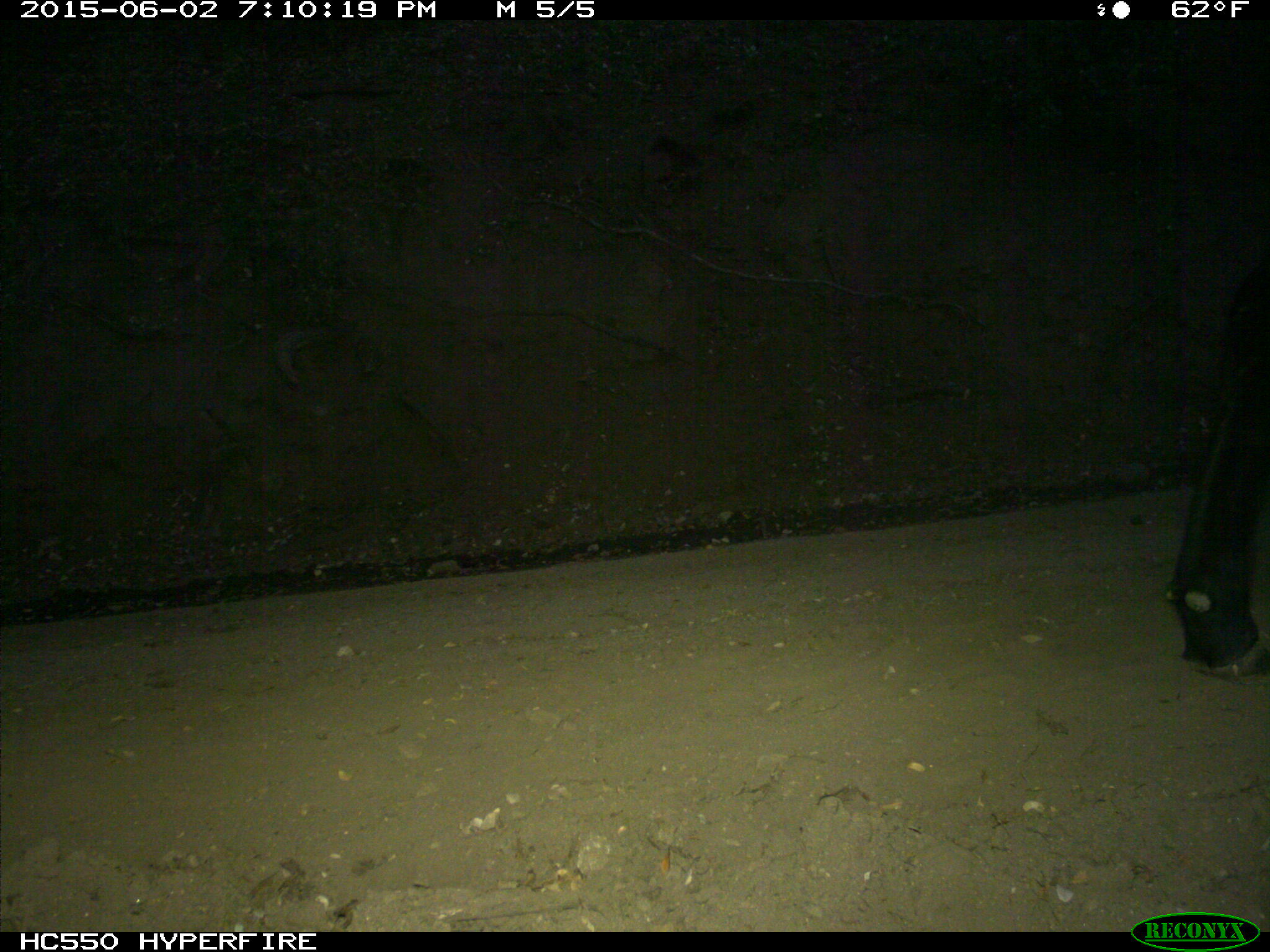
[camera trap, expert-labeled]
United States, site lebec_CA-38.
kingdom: Animalia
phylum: Chordata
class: Mammalia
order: Artiodactyla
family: Bovidae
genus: Bos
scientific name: Bos taurus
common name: domestic cow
Bos taurus (domestic cow).